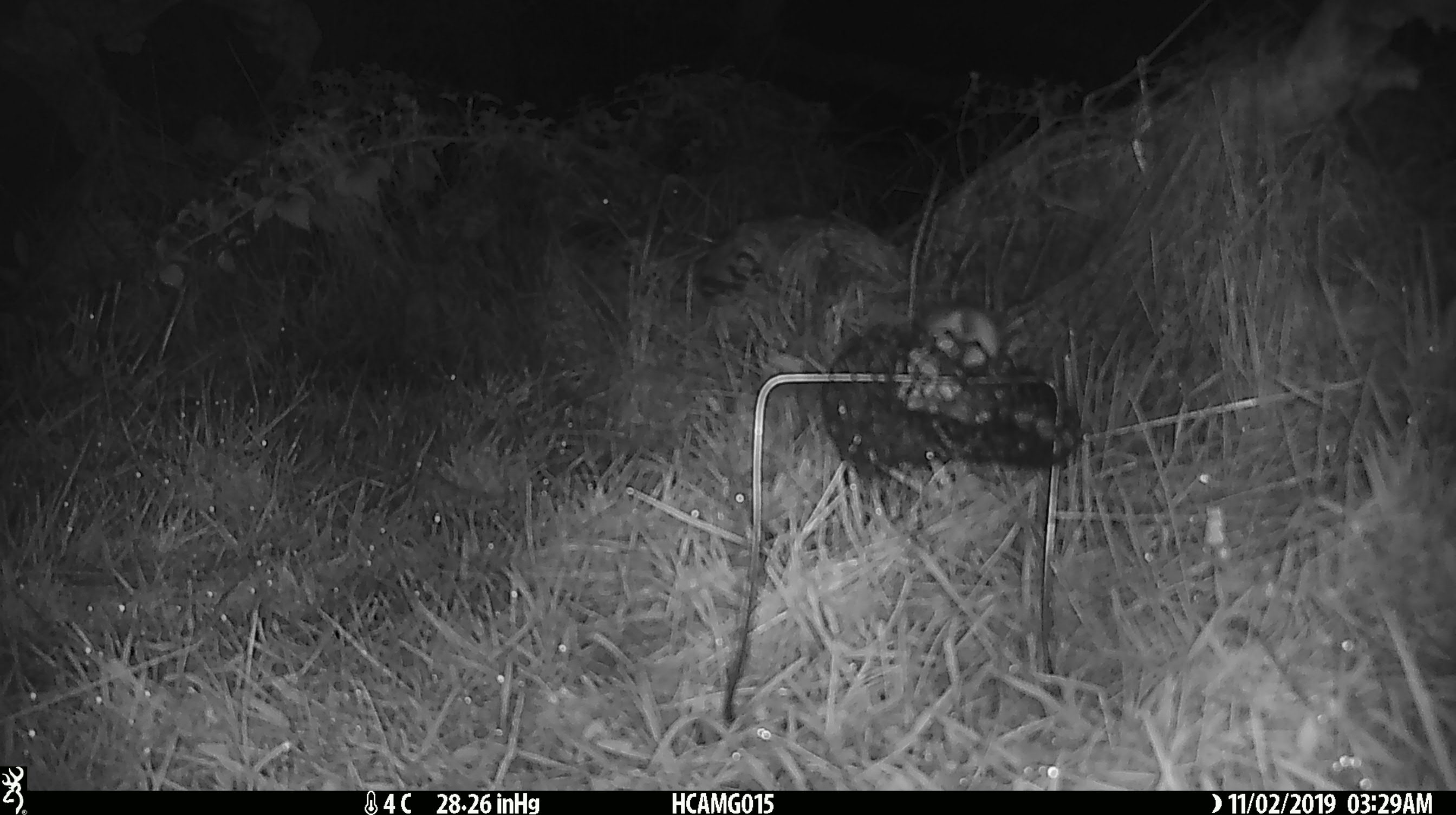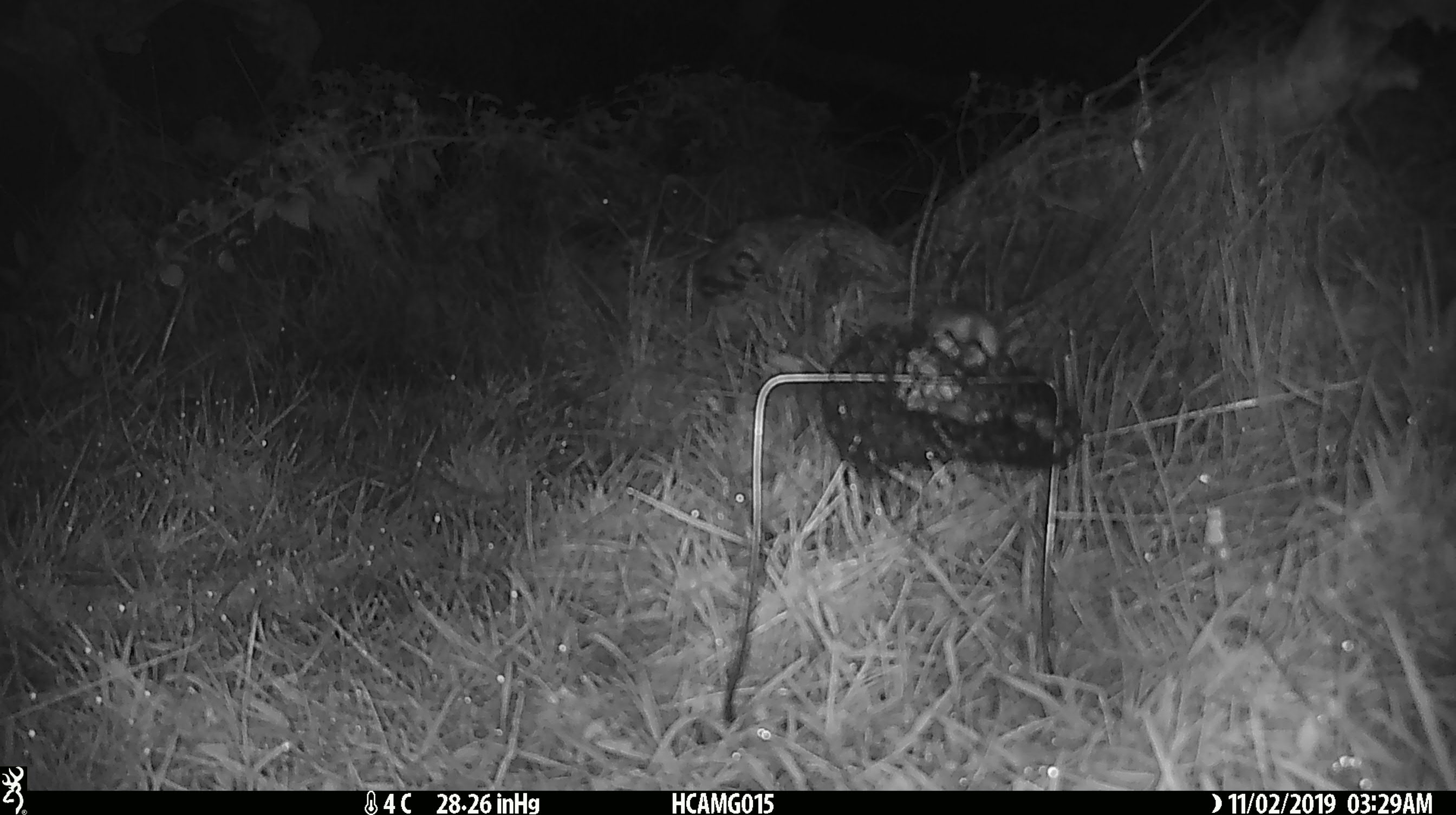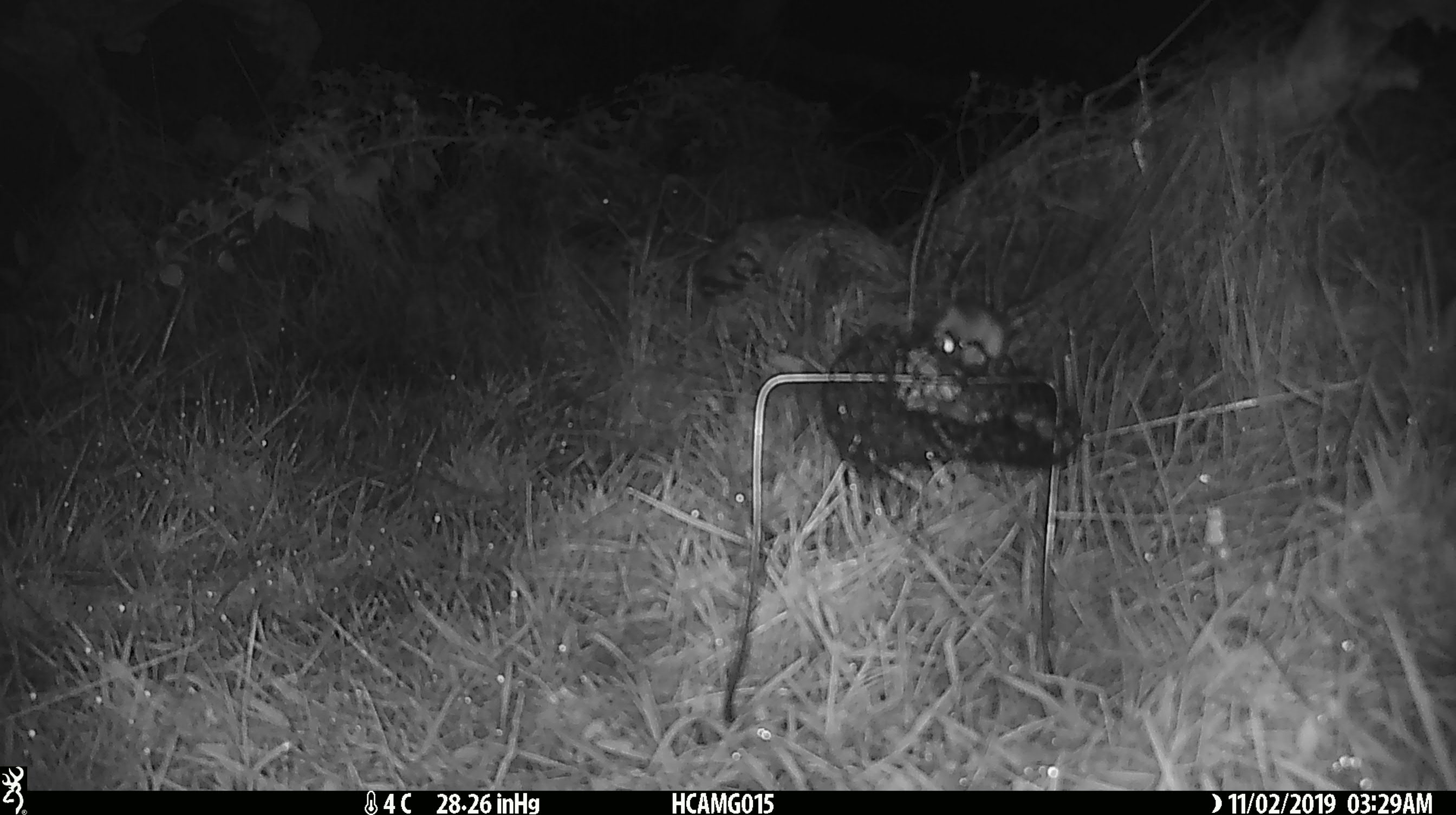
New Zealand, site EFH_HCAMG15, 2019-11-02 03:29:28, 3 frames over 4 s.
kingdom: Animalia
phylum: Chordata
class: Mammalia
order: Rodentia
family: Muridae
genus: Mus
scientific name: Mus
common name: mouse